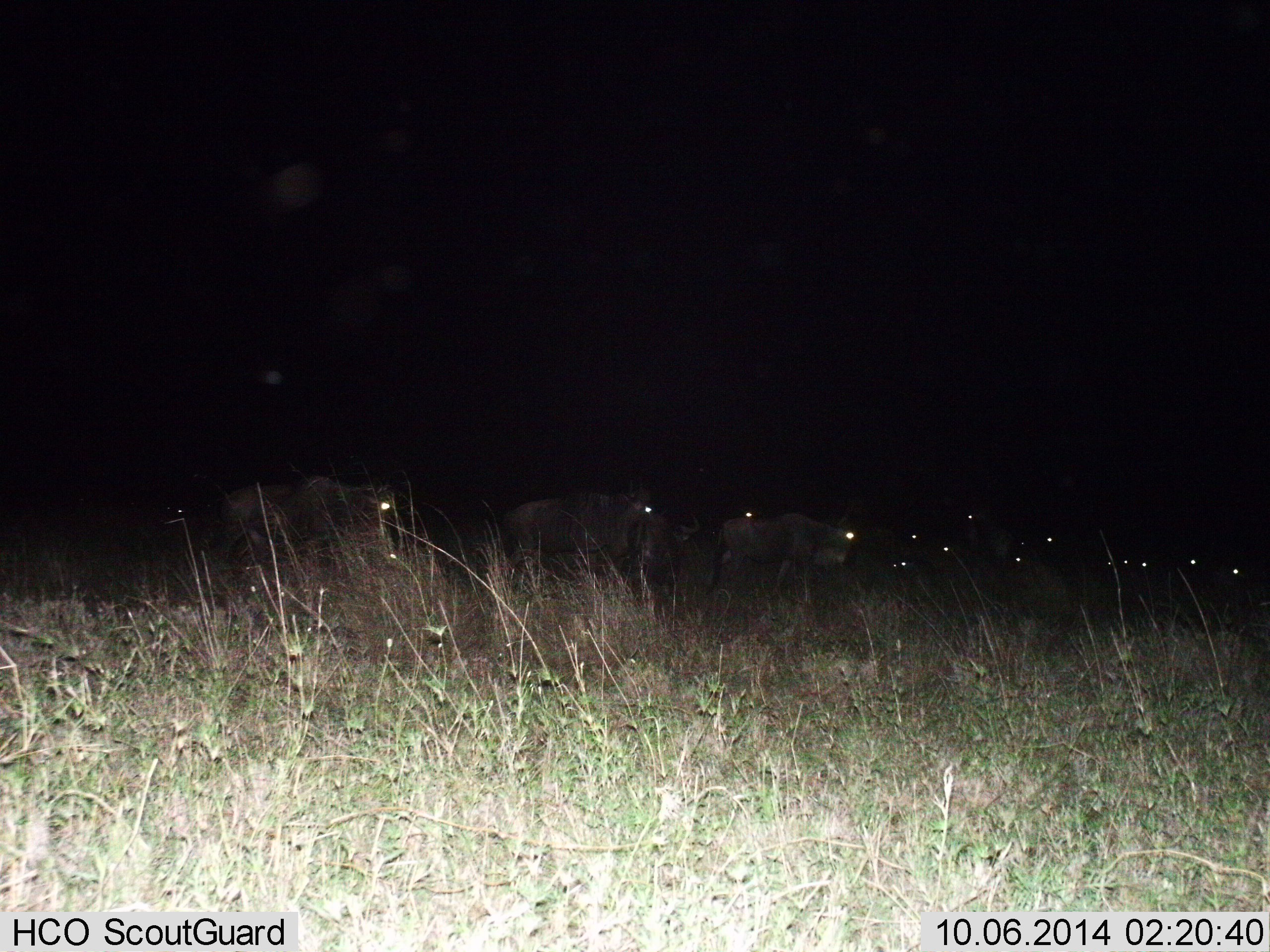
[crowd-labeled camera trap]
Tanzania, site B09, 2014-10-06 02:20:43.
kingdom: Animalia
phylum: Chordata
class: Mammalia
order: Artiodactyla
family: Bovidae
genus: Connochaetes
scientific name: Connochaetes taurinus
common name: blue wildebeest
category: wildebeest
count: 11-50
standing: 60%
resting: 30%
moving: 60%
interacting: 0%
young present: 0%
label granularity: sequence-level